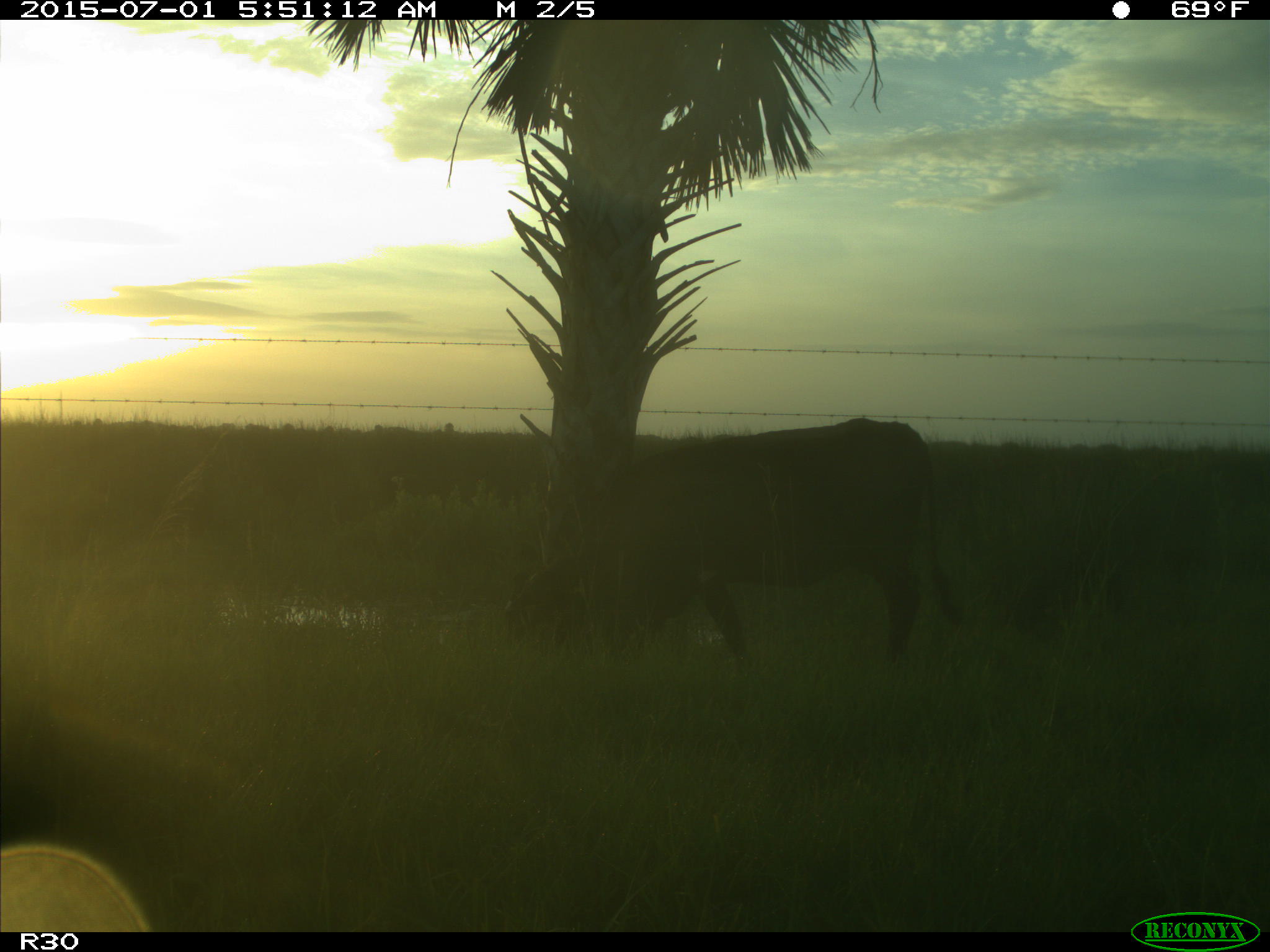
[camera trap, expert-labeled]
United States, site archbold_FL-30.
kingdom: Animalia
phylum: Chordata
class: Mammalia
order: Artiodactyla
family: Bovidae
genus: Bos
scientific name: Bos taurus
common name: domestic cow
Bos taurus (domestic cow).